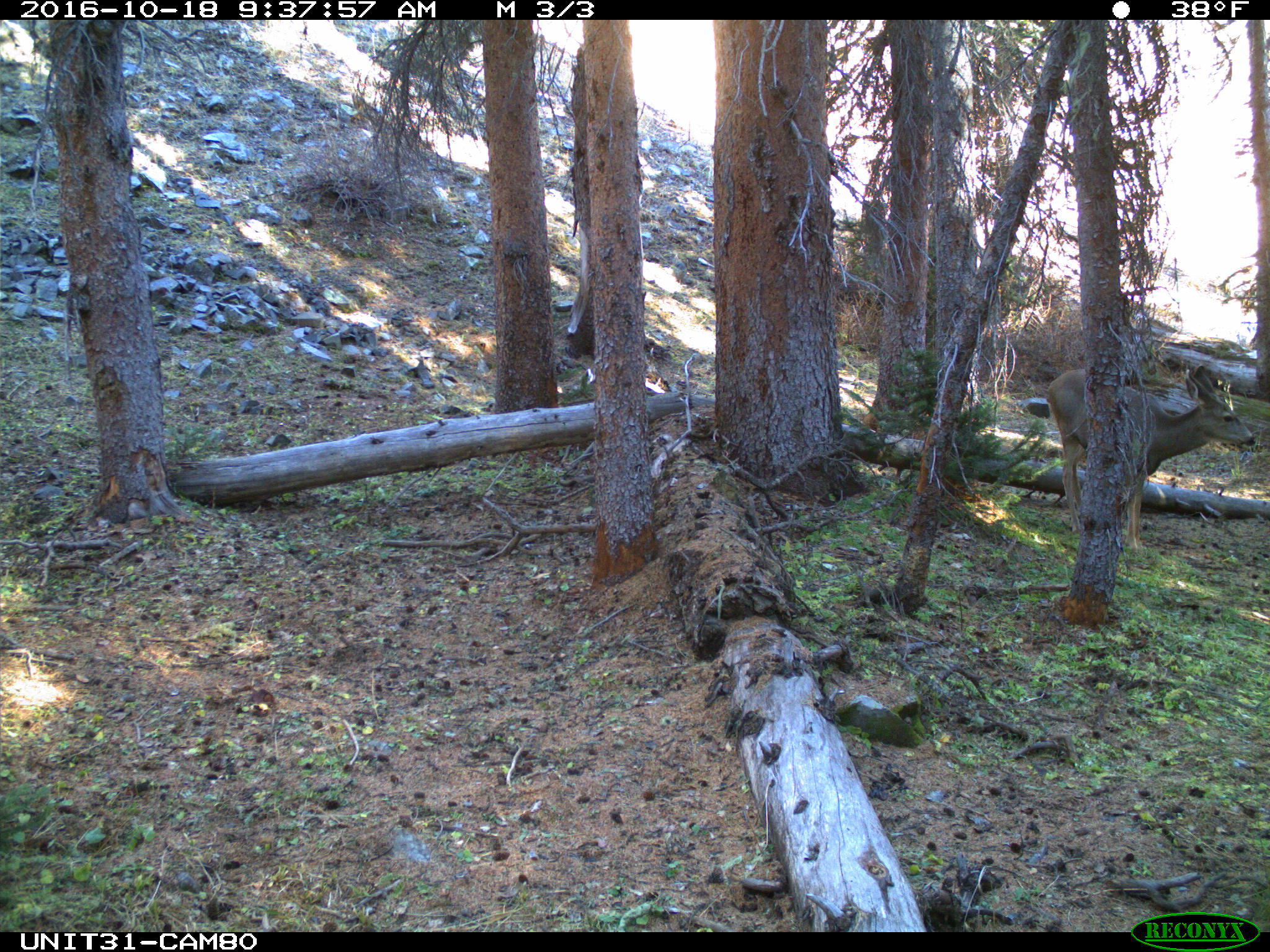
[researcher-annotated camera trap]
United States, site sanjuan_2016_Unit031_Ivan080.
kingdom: Animalia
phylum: Chordata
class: Mammalia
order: Artiodactyla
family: Cervidae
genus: Odocoileus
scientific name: Odocoileus hemionus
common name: mule deer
Odocoileus hemionus (mule deer).